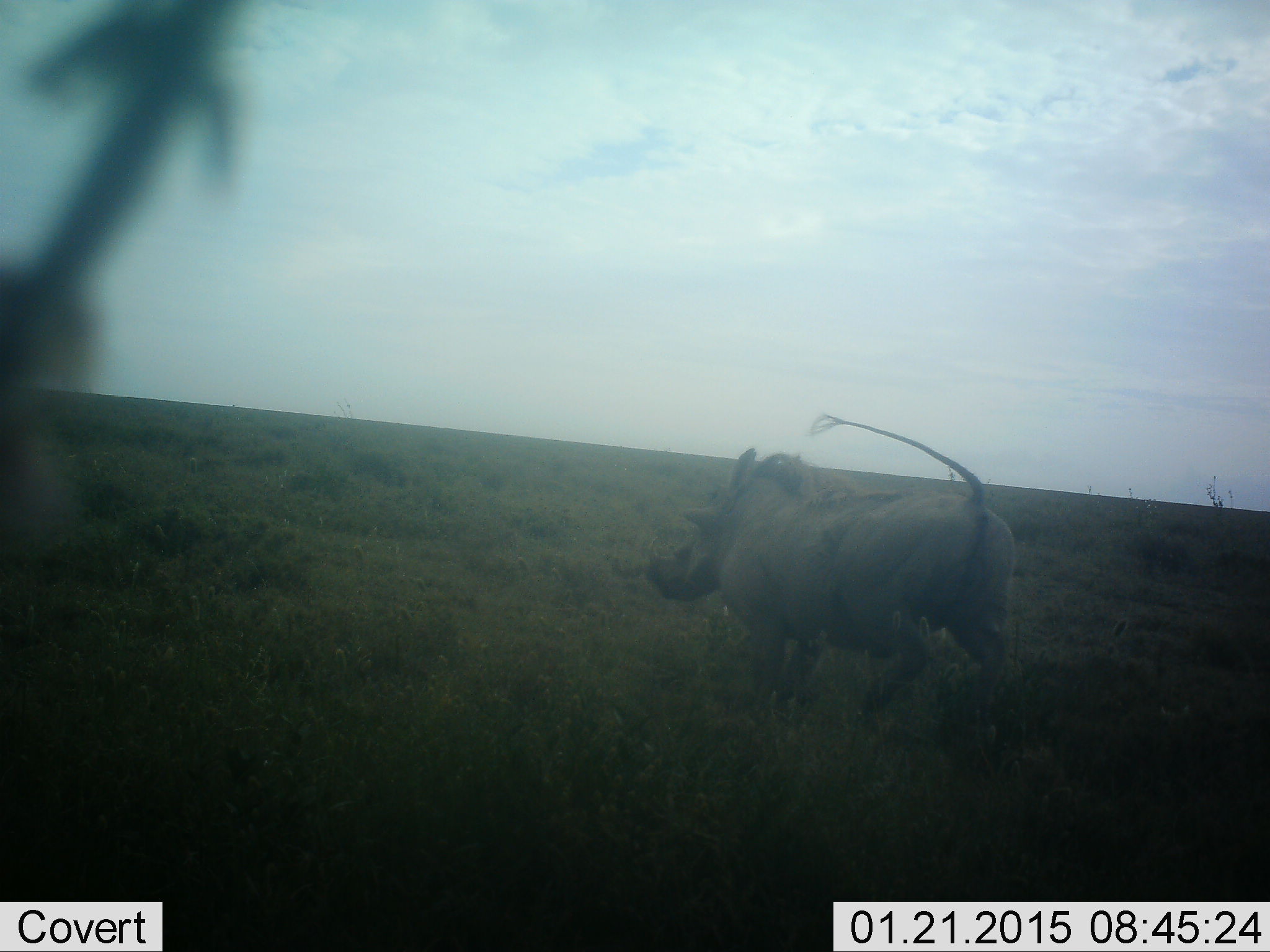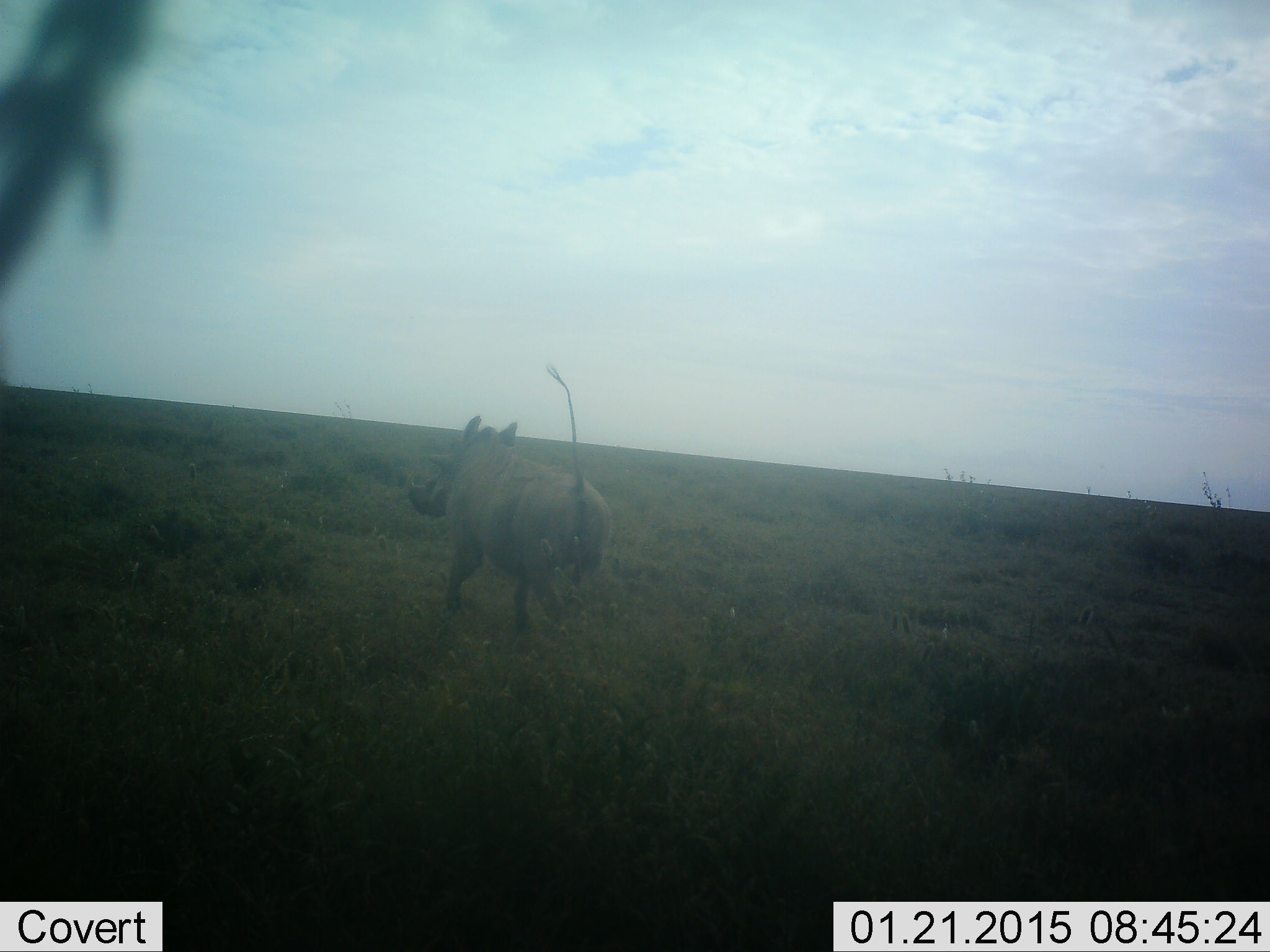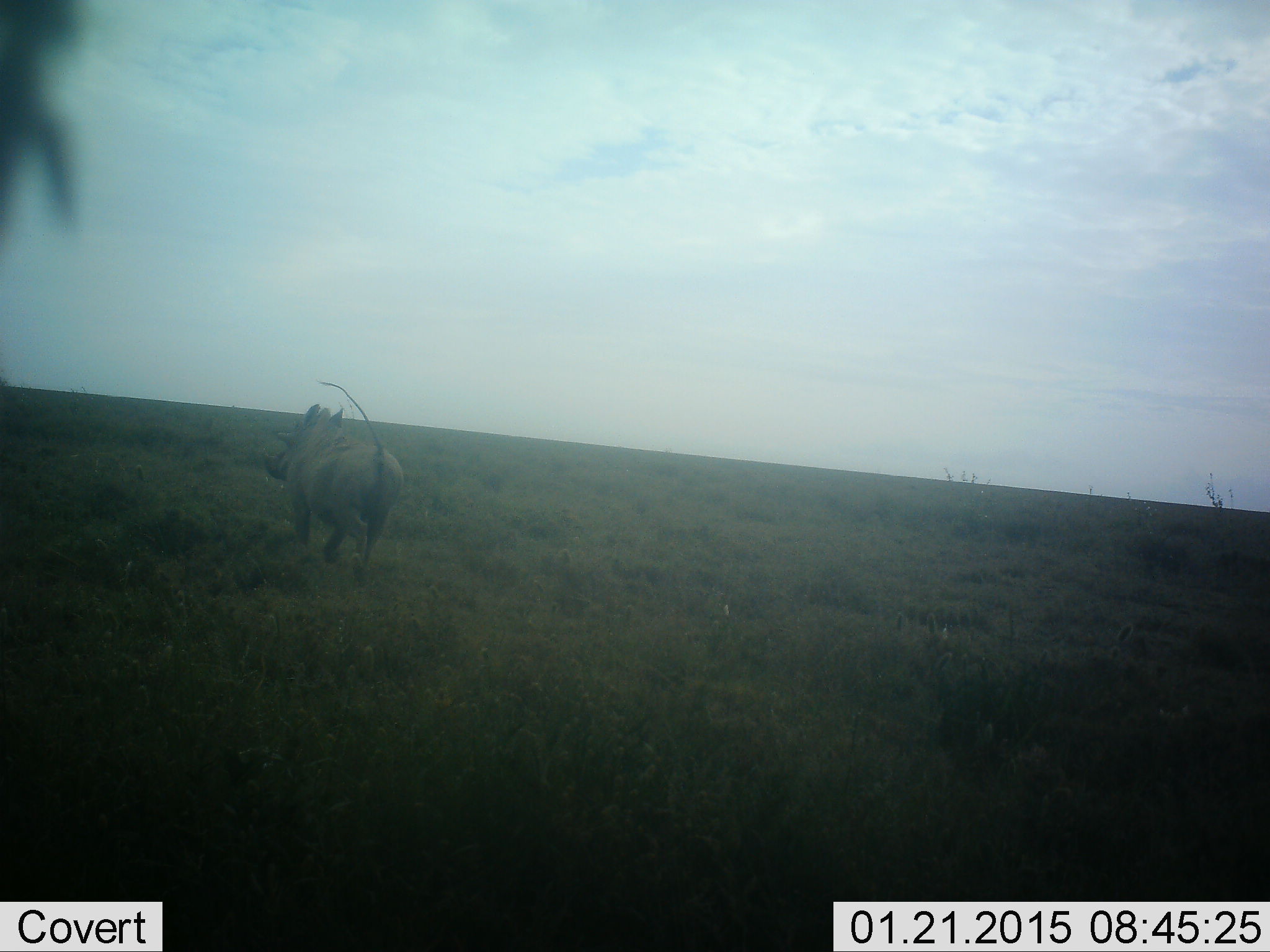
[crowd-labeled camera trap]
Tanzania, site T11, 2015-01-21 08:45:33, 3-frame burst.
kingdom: Animalia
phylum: Chordata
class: Mammalia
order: Artiodactyla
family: Suidae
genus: Phacochoerus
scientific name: Phacochoerus africanus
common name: warthog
Warthog (Phacochoerus africanus), count 1. Behavior (volunteer vote fractions): standing 0%, resting 0%, moving 100%, interacting 0%. Young present (vote fraction): 0%. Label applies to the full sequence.